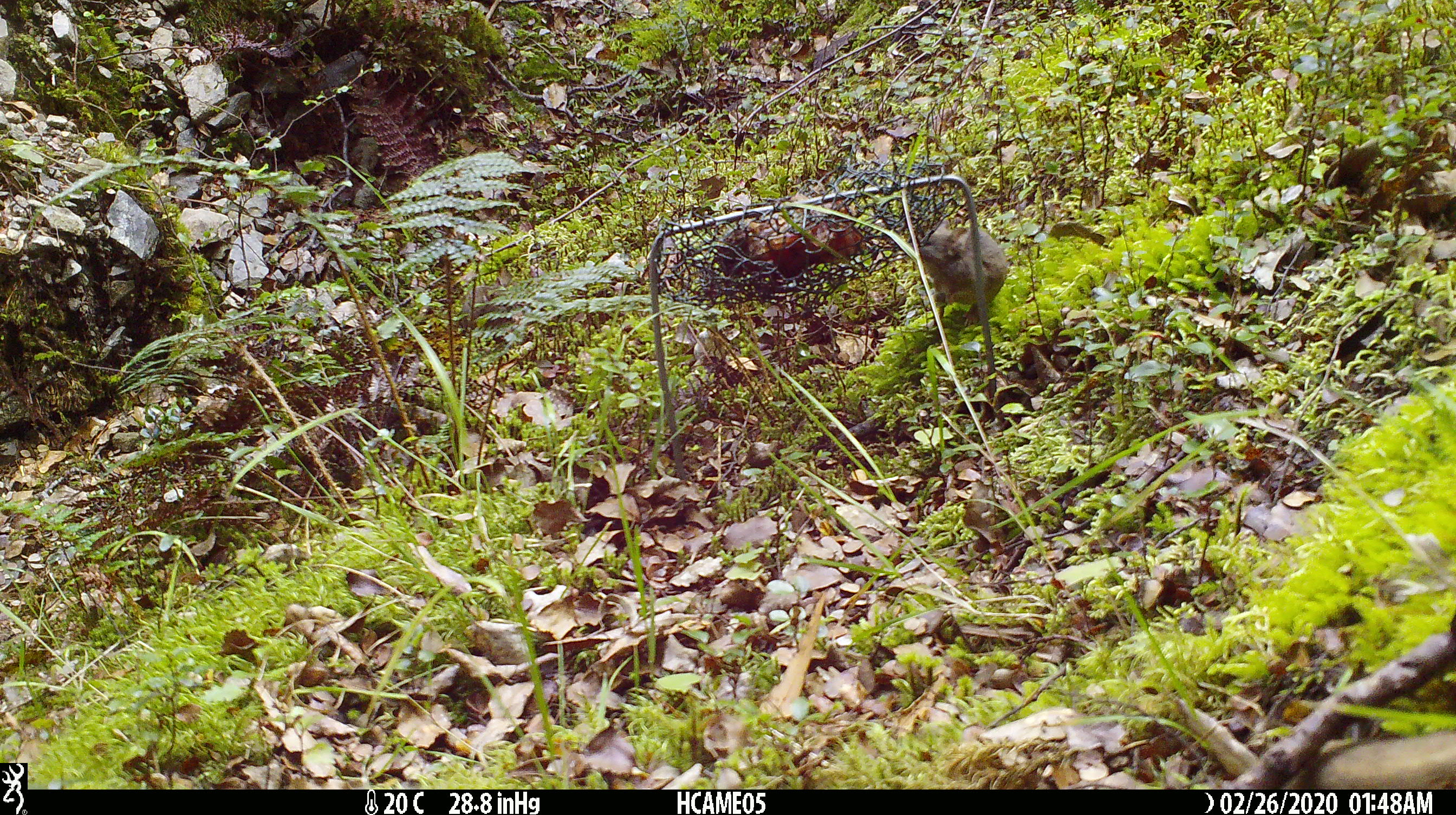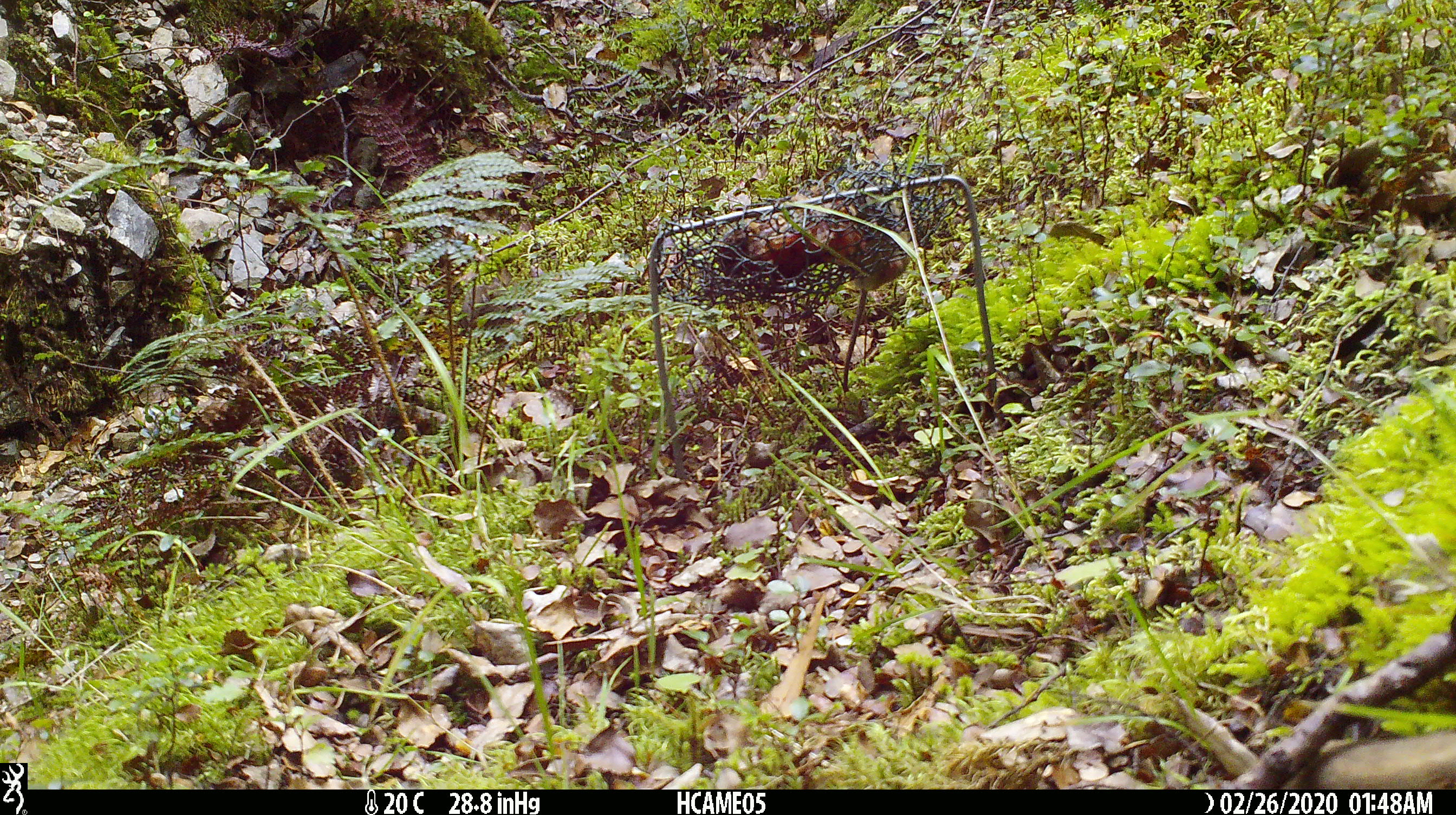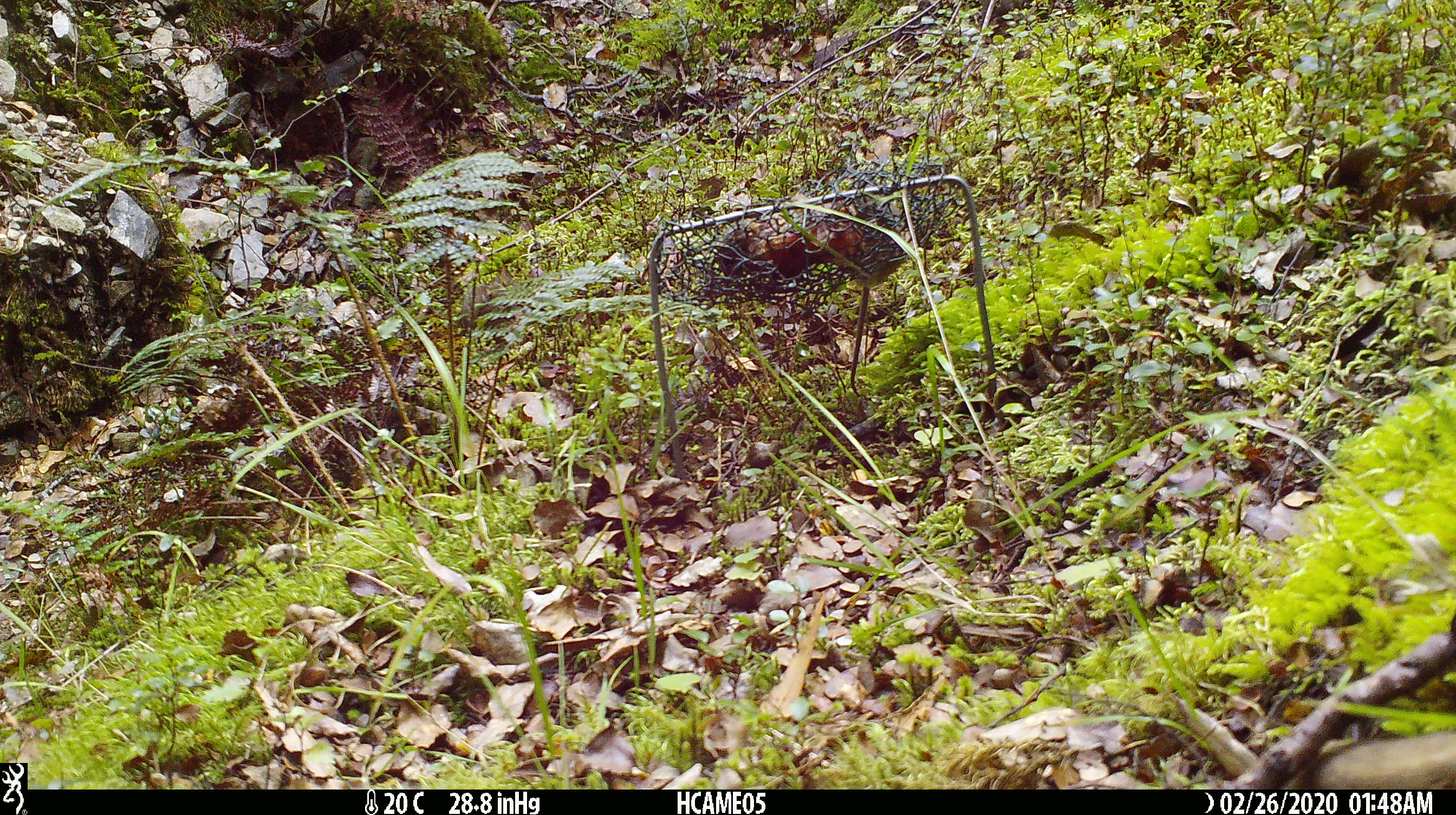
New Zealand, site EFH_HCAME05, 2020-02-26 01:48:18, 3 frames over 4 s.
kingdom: Animalia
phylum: Chordata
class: Mammalia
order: Rodentia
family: Muridae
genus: Mus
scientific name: Mus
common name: mouse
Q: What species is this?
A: Mouse (Mus).